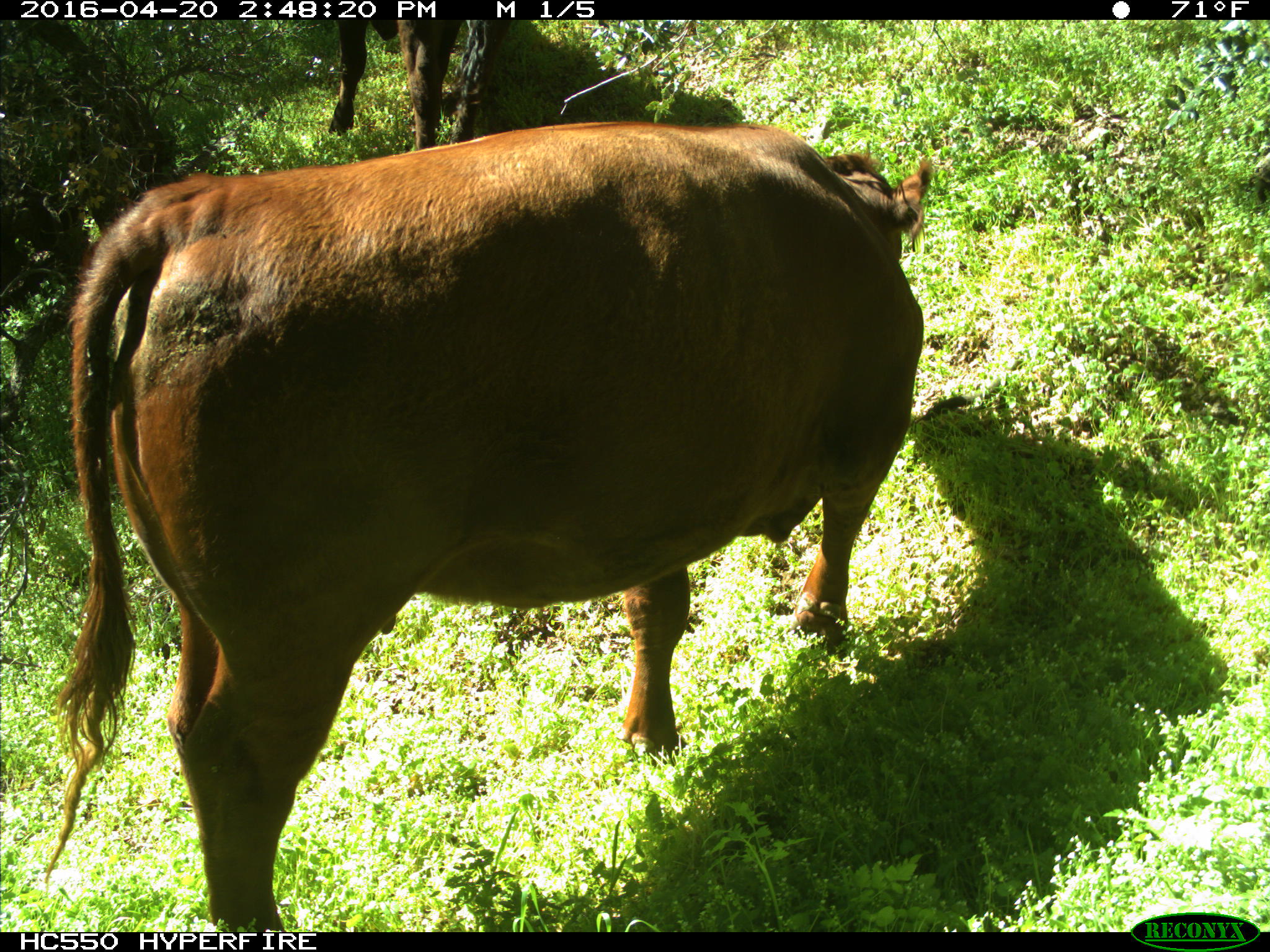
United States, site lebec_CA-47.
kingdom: Animalia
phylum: Chordata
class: Mammalia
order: Artiodactyla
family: Bovidae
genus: Bos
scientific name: Bos taurus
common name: domestic cow